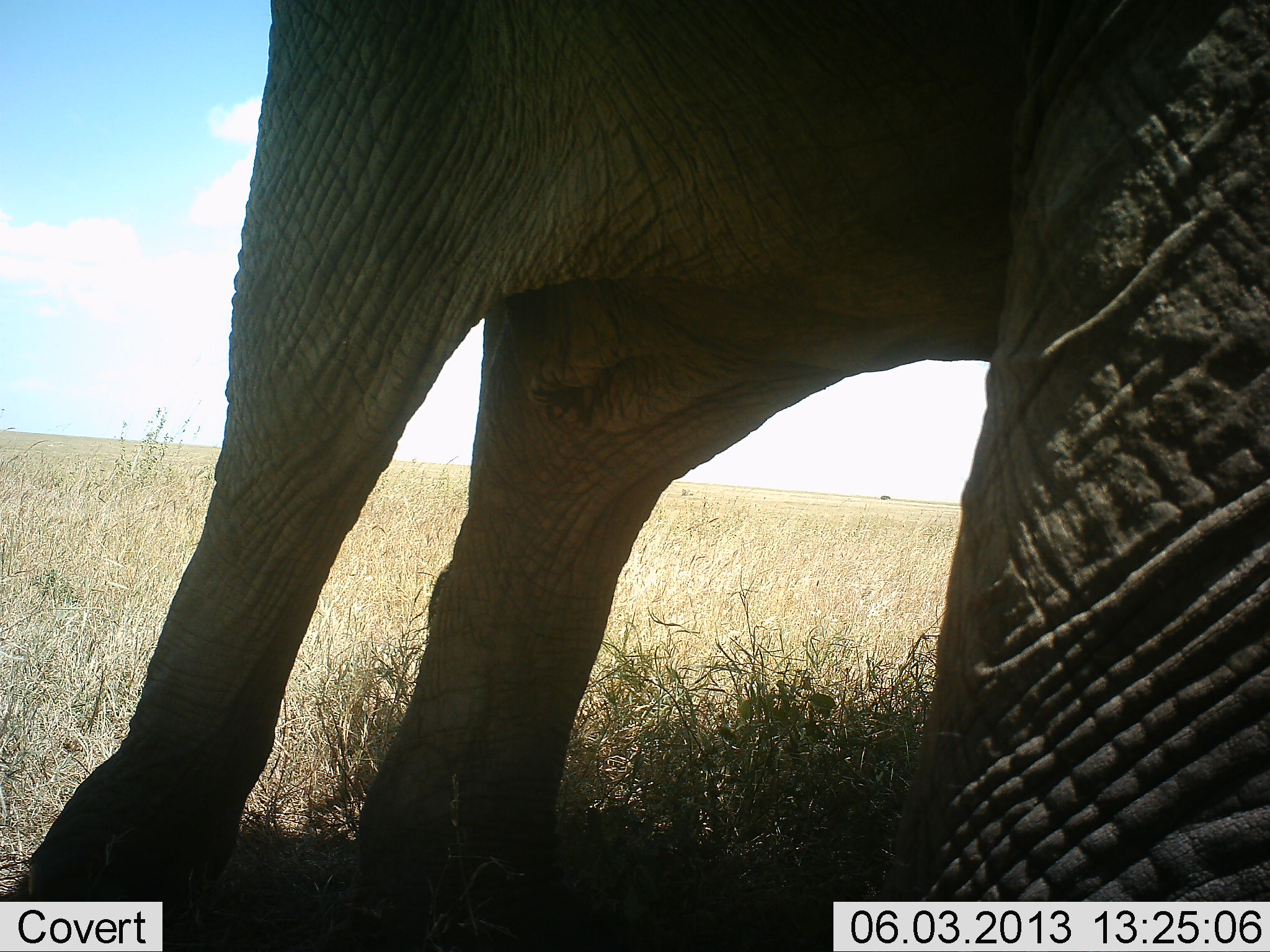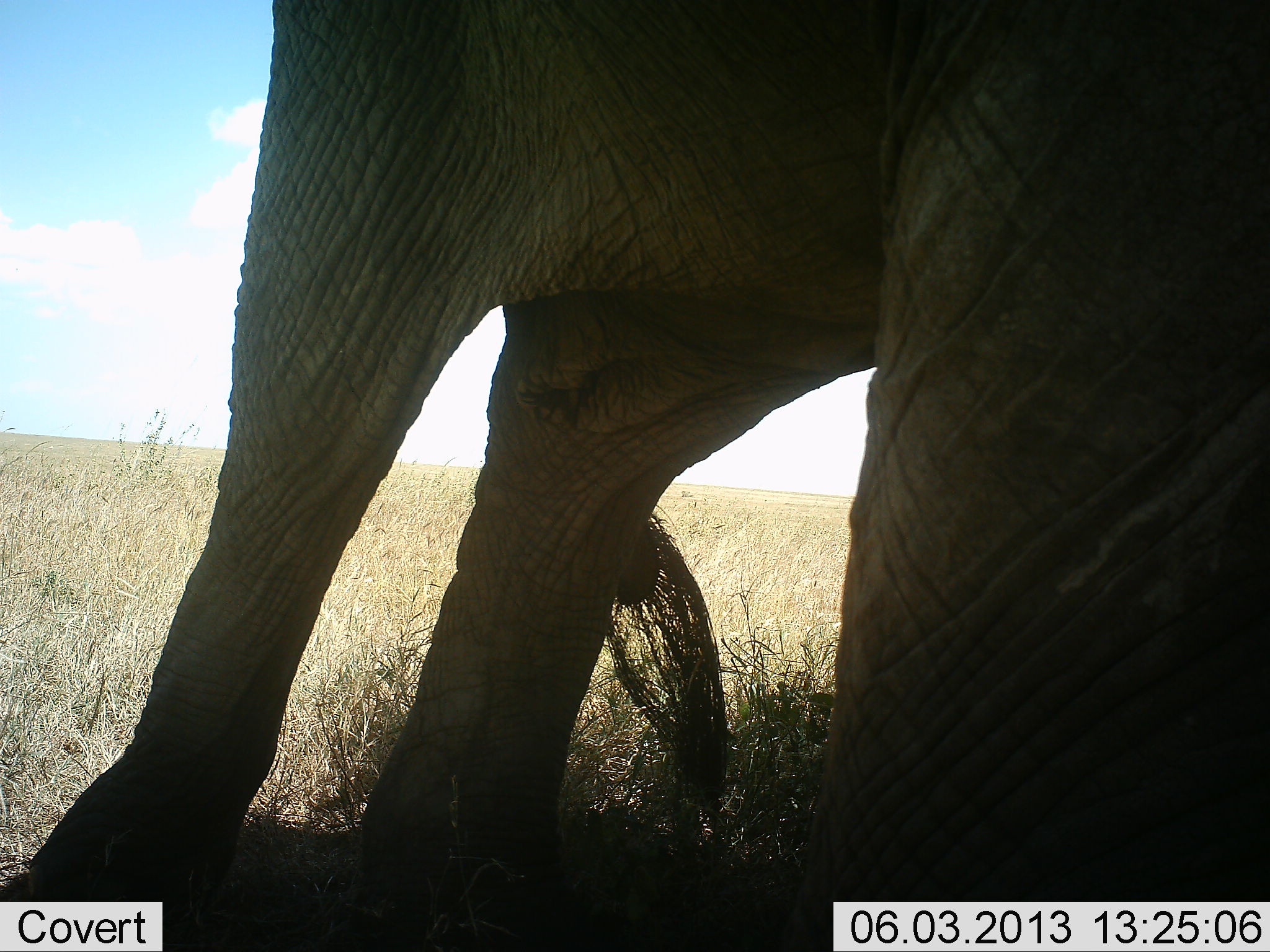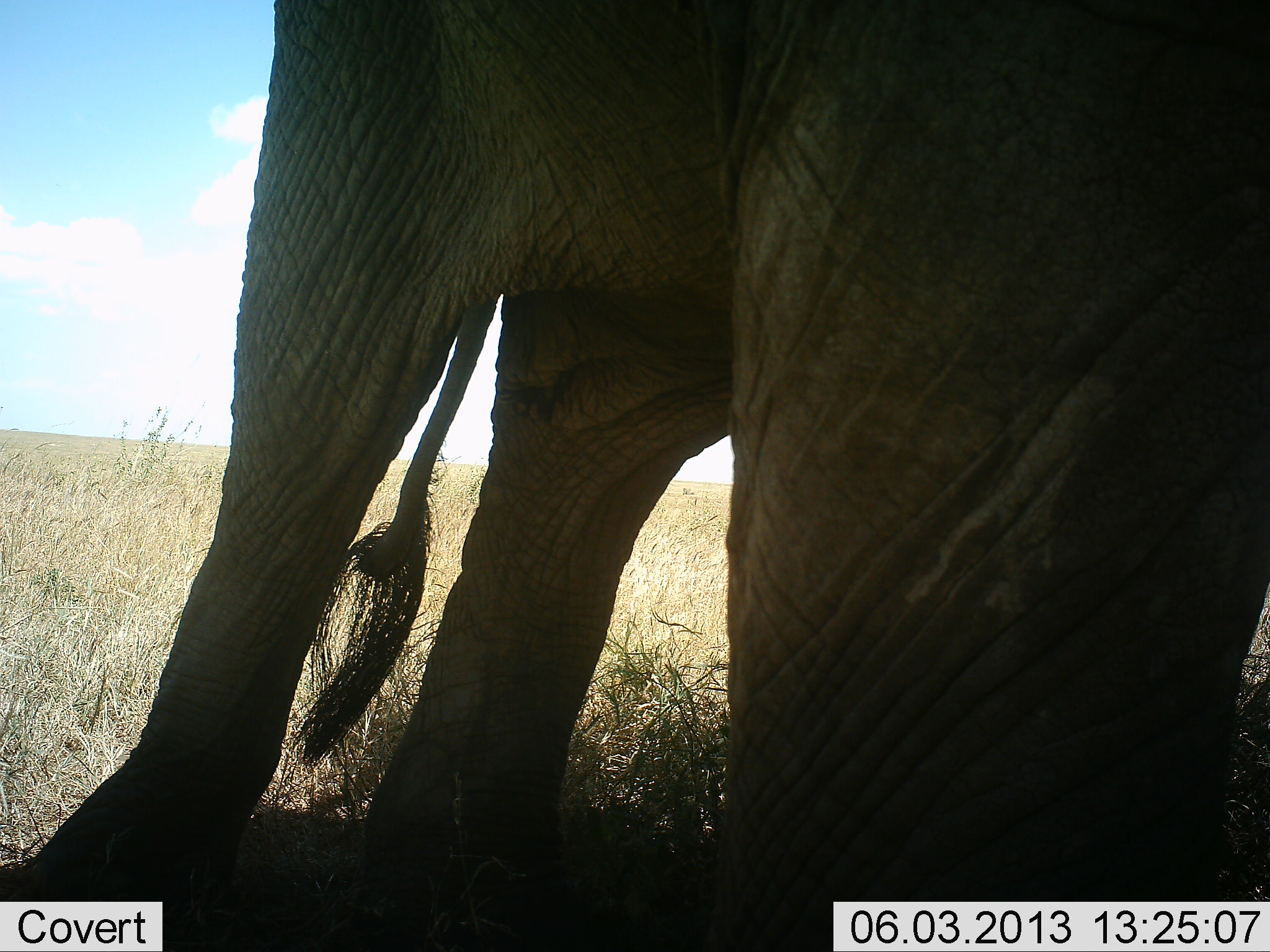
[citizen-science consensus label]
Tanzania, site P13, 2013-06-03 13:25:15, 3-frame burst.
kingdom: Animalia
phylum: Chordata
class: Mammalia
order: Proboscidea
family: Elephantidae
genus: Loxodonta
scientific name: Loxodonta africana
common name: african bush elephant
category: elephant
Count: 1.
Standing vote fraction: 80%.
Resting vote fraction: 0%.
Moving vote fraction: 30%.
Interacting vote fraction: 0%.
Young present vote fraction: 0%.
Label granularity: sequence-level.